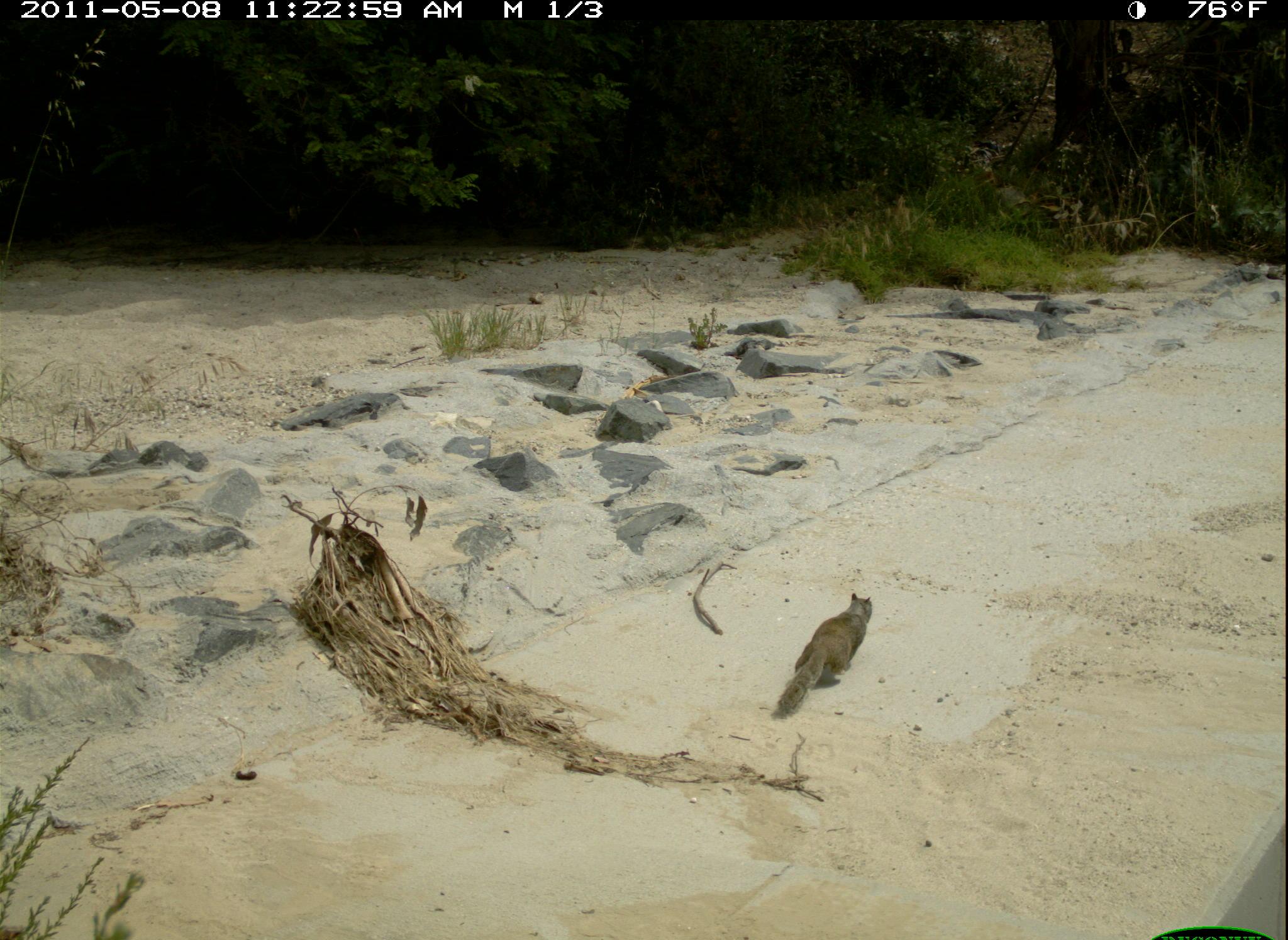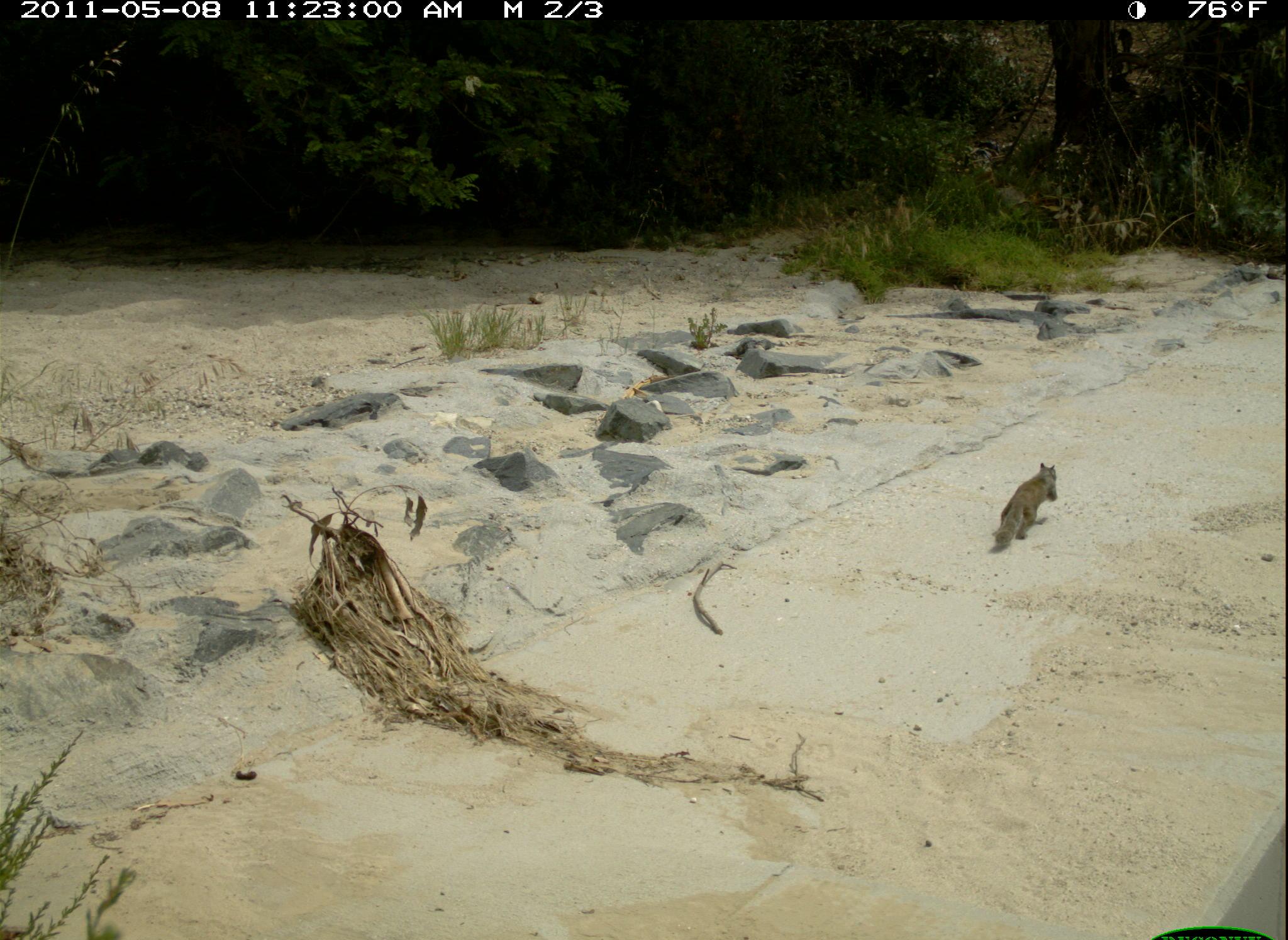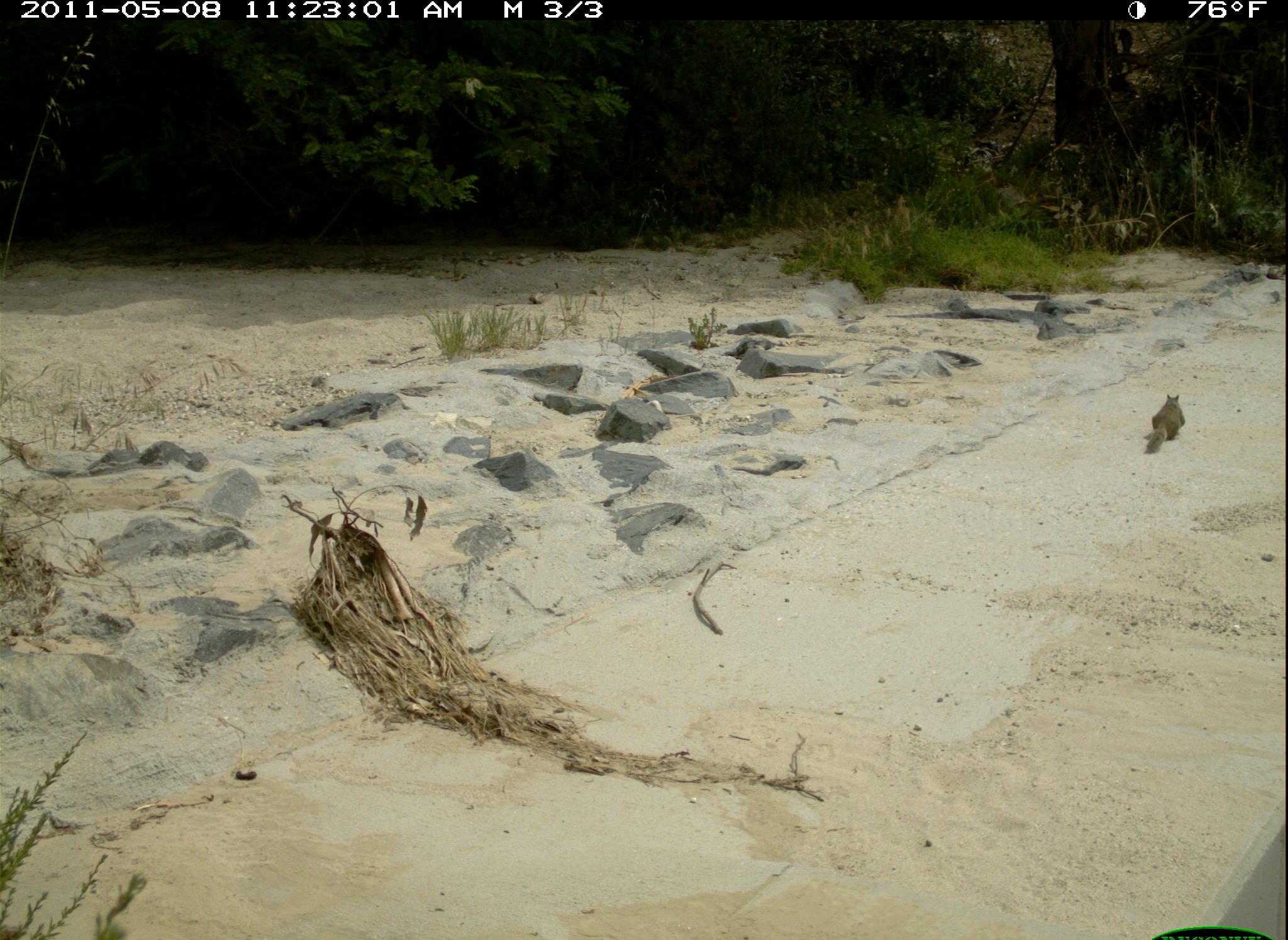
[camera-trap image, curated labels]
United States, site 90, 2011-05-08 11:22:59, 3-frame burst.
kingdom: Animalia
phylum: Chordata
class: Mammalia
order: Rodentia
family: Sciuridae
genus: Sciurus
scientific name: Sciurus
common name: squirrel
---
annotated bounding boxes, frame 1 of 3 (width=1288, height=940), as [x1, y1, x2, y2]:
squirrel: [758, 591, 882, 723]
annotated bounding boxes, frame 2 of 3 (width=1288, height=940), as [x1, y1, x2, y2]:
squirrel: [989, 459, 1066, 554]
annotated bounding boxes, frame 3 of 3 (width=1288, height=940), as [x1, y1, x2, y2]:
squirrel: [1141, 380, 1195, 459]